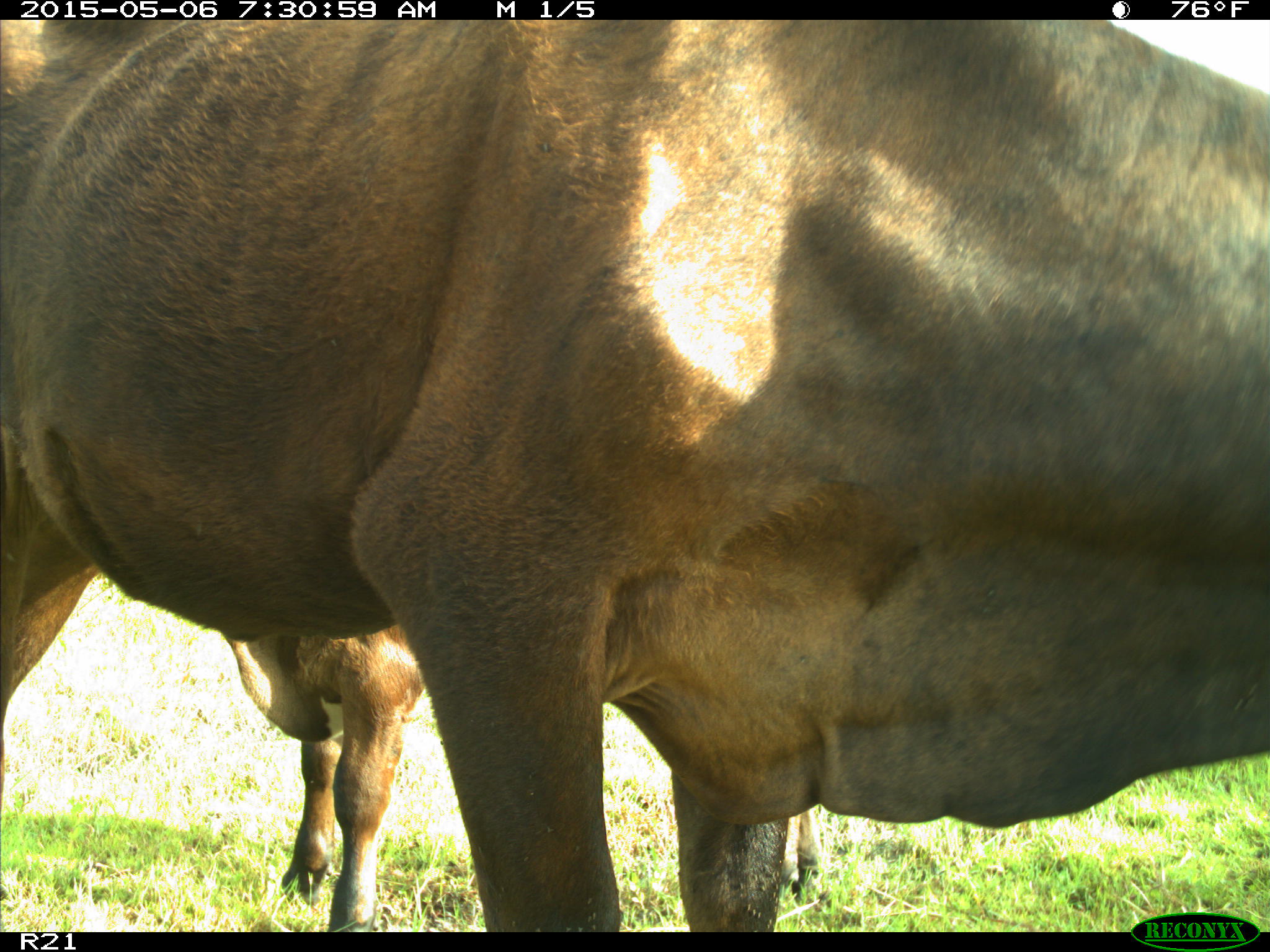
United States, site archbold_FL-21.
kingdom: Animalia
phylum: Chordata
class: Mammalia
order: Artiodactyla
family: Bovidae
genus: Bos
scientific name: Bos taurus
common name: domestic cow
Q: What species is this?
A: Bos taurus (domestic cow).